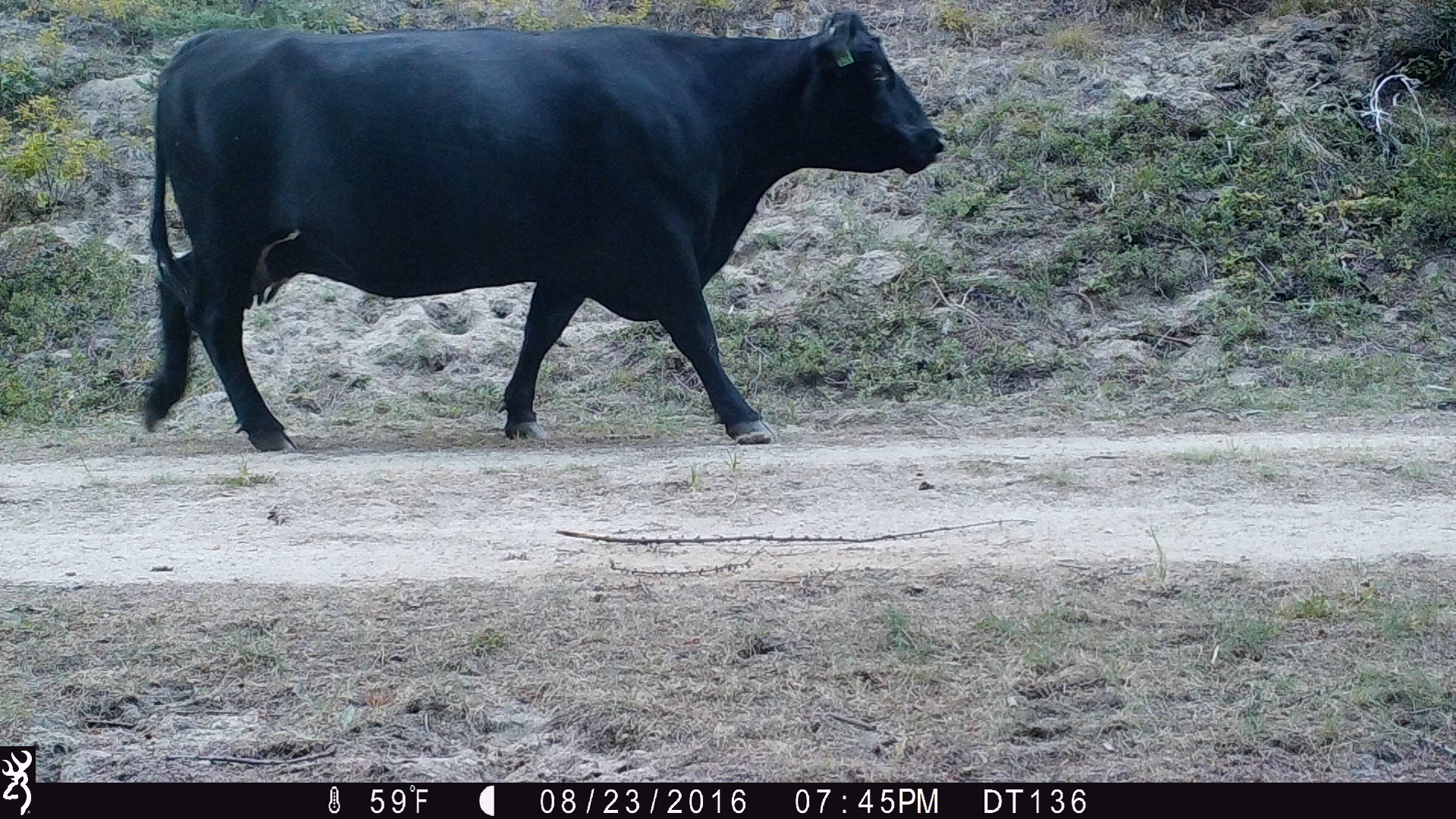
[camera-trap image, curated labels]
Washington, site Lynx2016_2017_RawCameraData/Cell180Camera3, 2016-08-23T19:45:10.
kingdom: Animalia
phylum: Chordata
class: Mammalia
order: Artiodactyla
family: Bovidae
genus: Bos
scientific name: Bos taurus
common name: domestic cattle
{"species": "domestic cattle (Bos taurus)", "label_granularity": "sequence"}